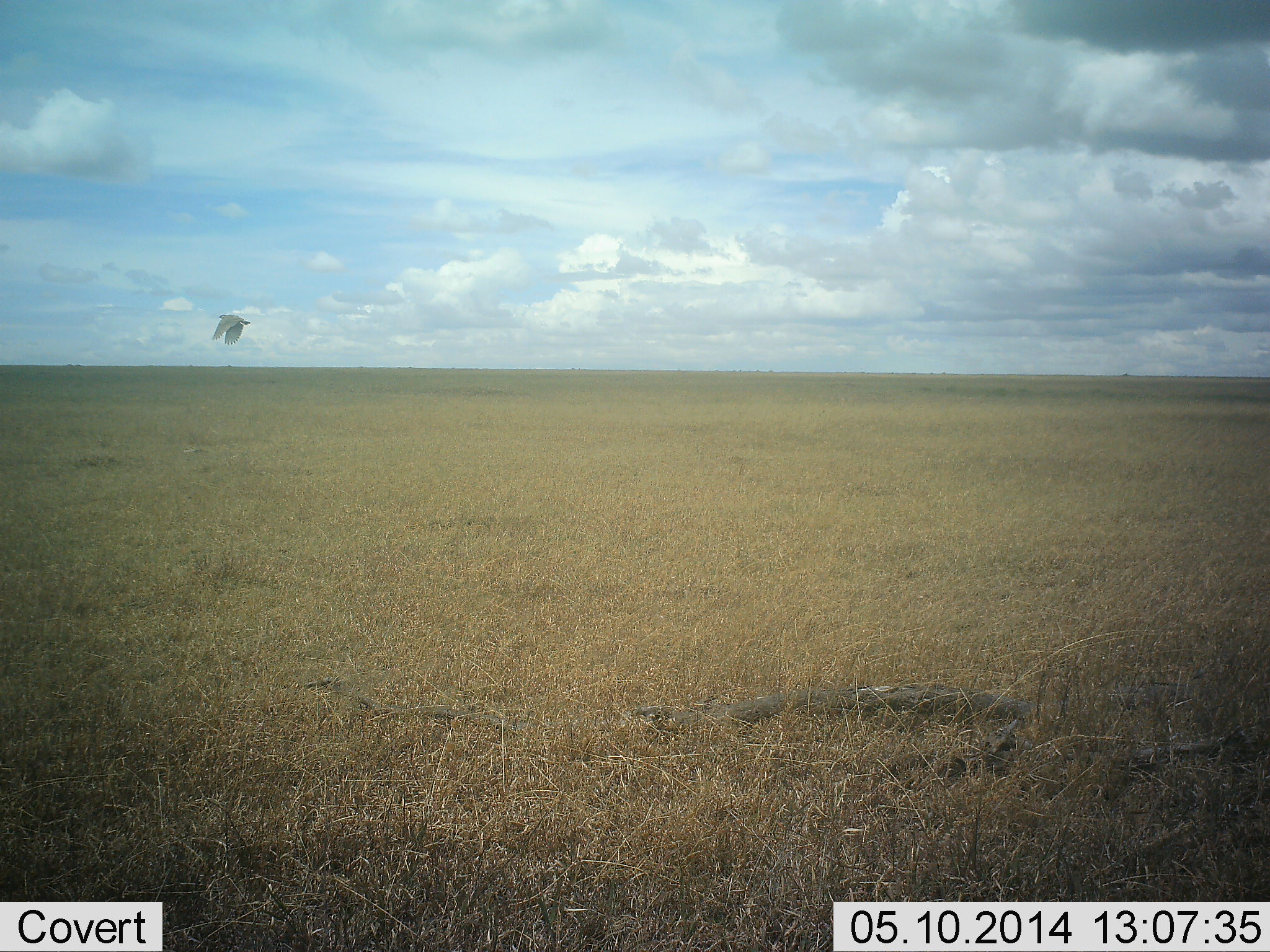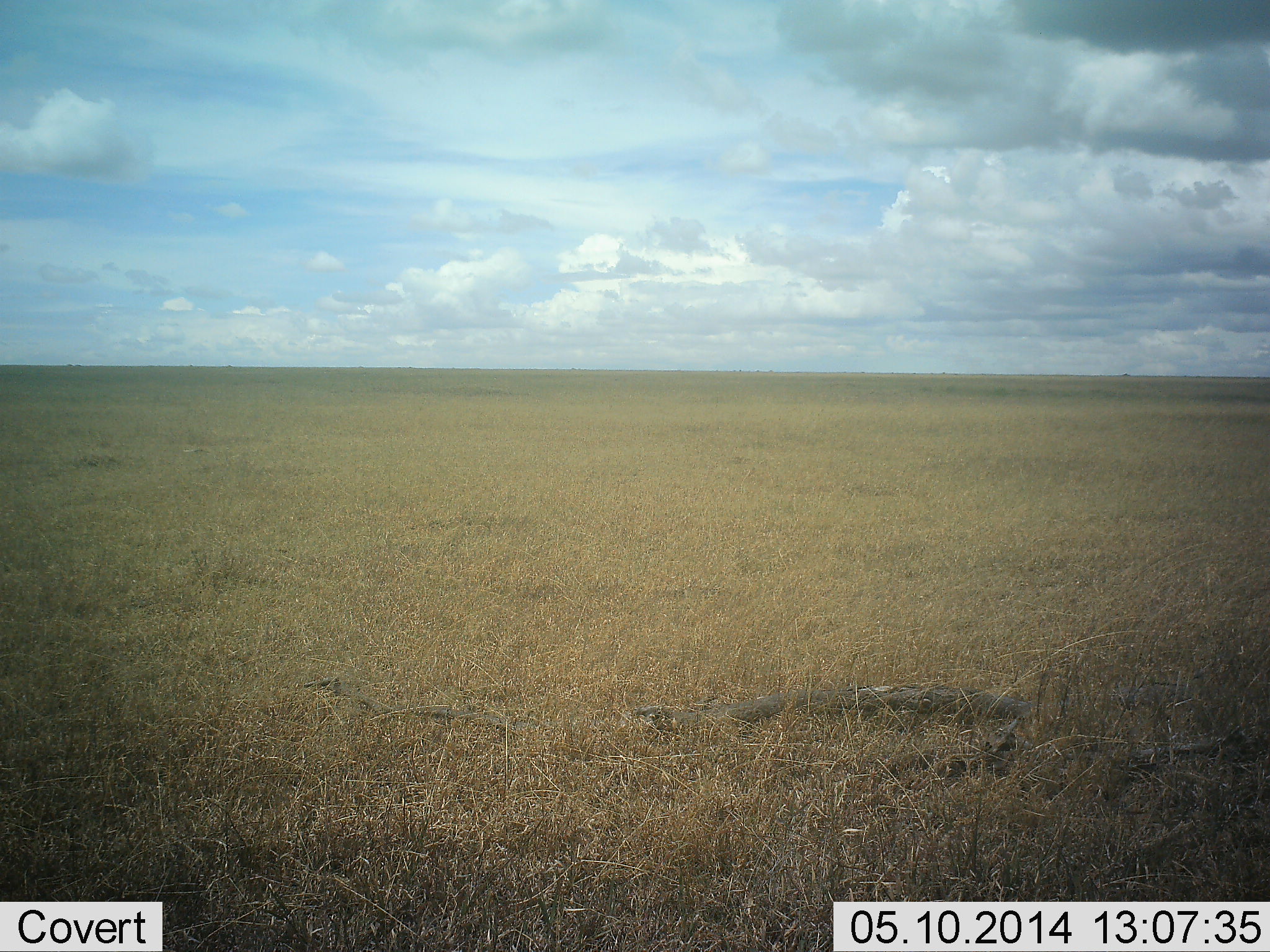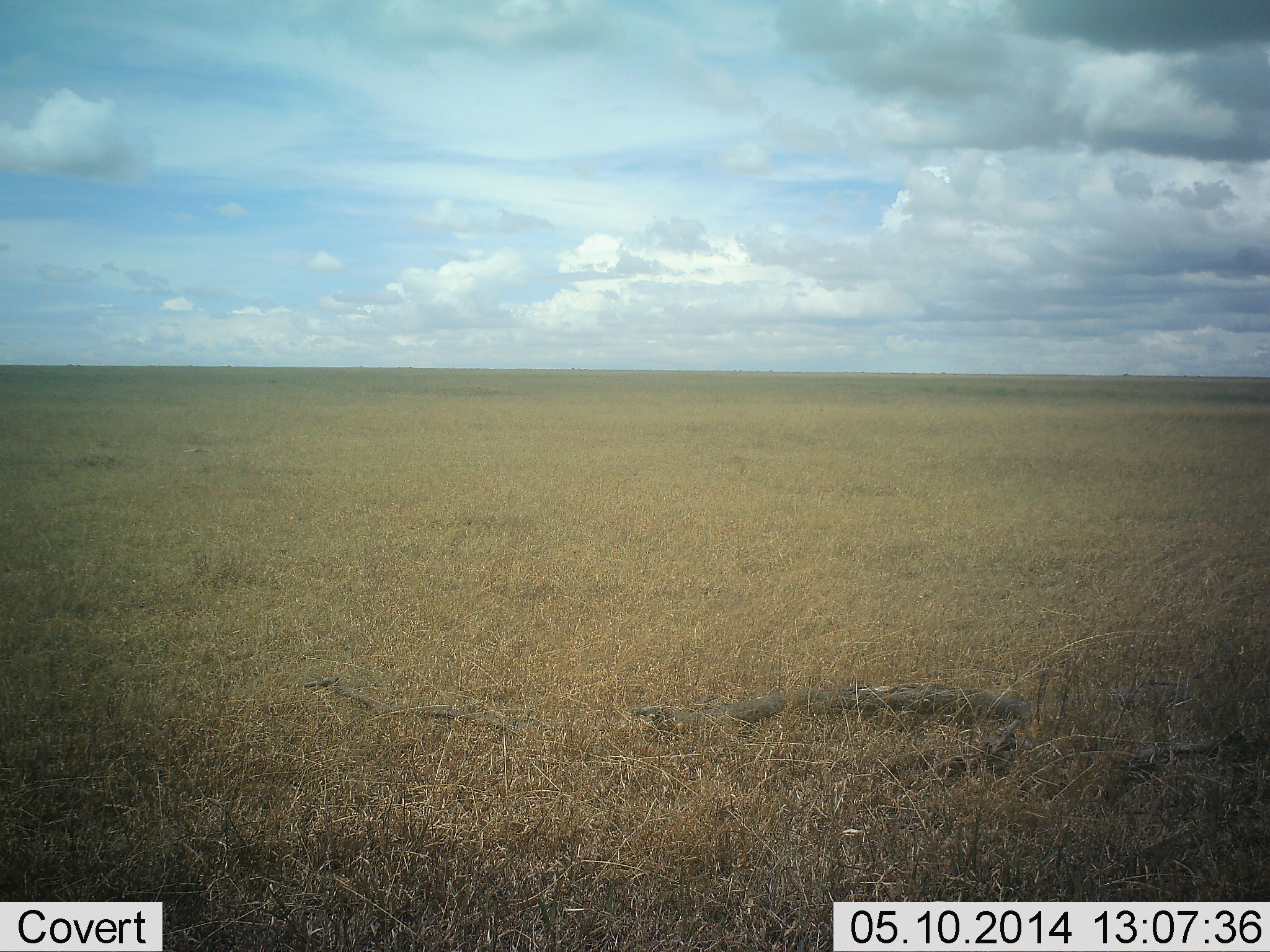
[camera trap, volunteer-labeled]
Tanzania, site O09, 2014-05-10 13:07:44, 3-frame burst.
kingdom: Animalia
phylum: Chordata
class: Aves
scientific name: Aves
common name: bird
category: otherbird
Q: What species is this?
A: Otherbird (bird) (Aves).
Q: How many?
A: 1.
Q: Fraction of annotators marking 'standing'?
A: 0%.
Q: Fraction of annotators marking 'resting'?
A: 0%.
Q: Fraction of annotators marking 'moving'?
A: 100%.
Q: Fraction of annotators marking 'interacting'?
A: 0%.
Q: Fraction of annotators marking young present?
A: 0%.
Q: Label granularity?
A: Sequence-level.